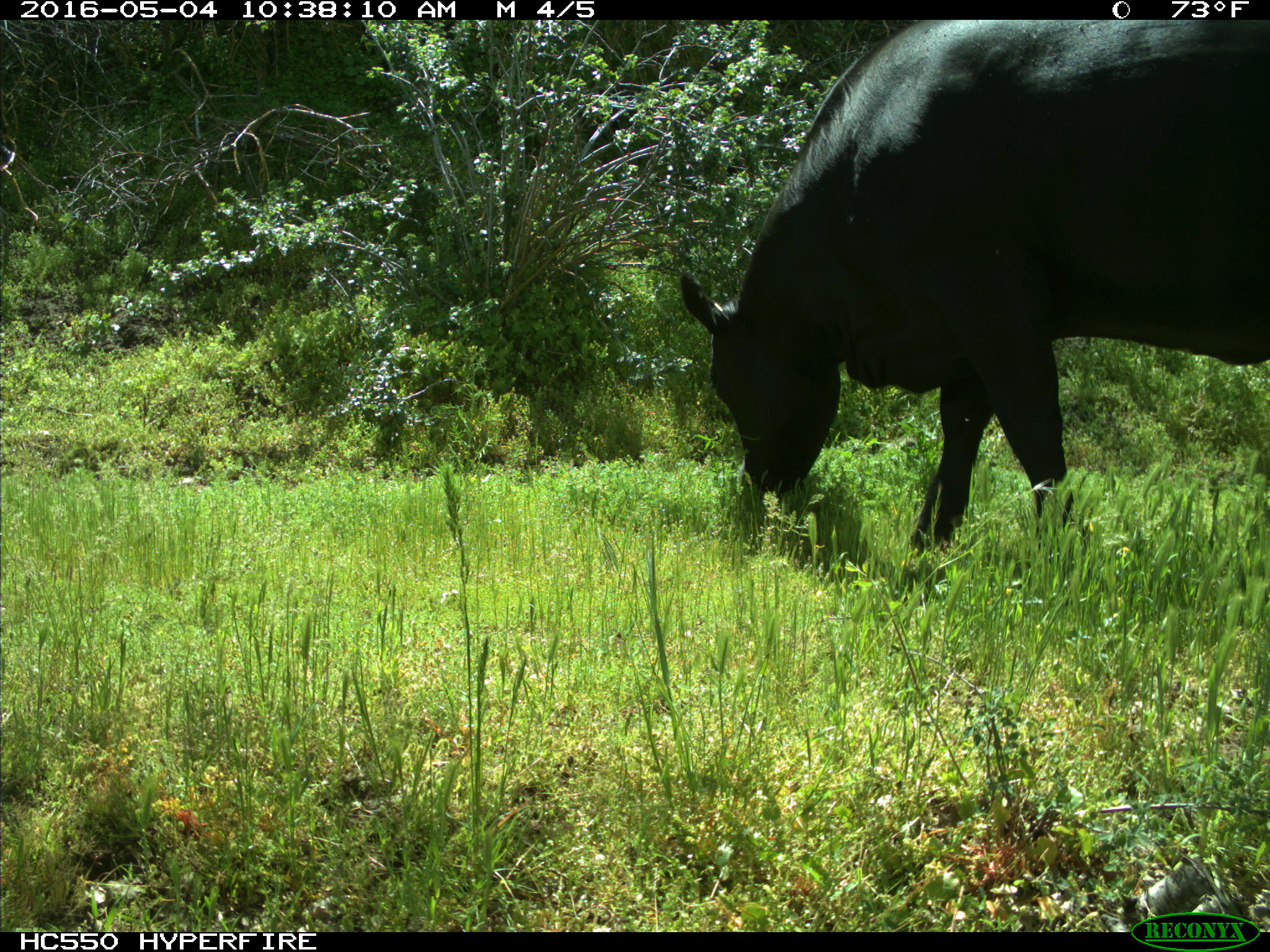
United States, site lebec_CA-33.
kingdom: Animalia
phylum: Chordata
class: Mammalia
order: Artiodactyla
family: Bovidae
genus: Bos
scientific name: Bos taurus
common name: domestic cow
Bos taurus (domestic cow).